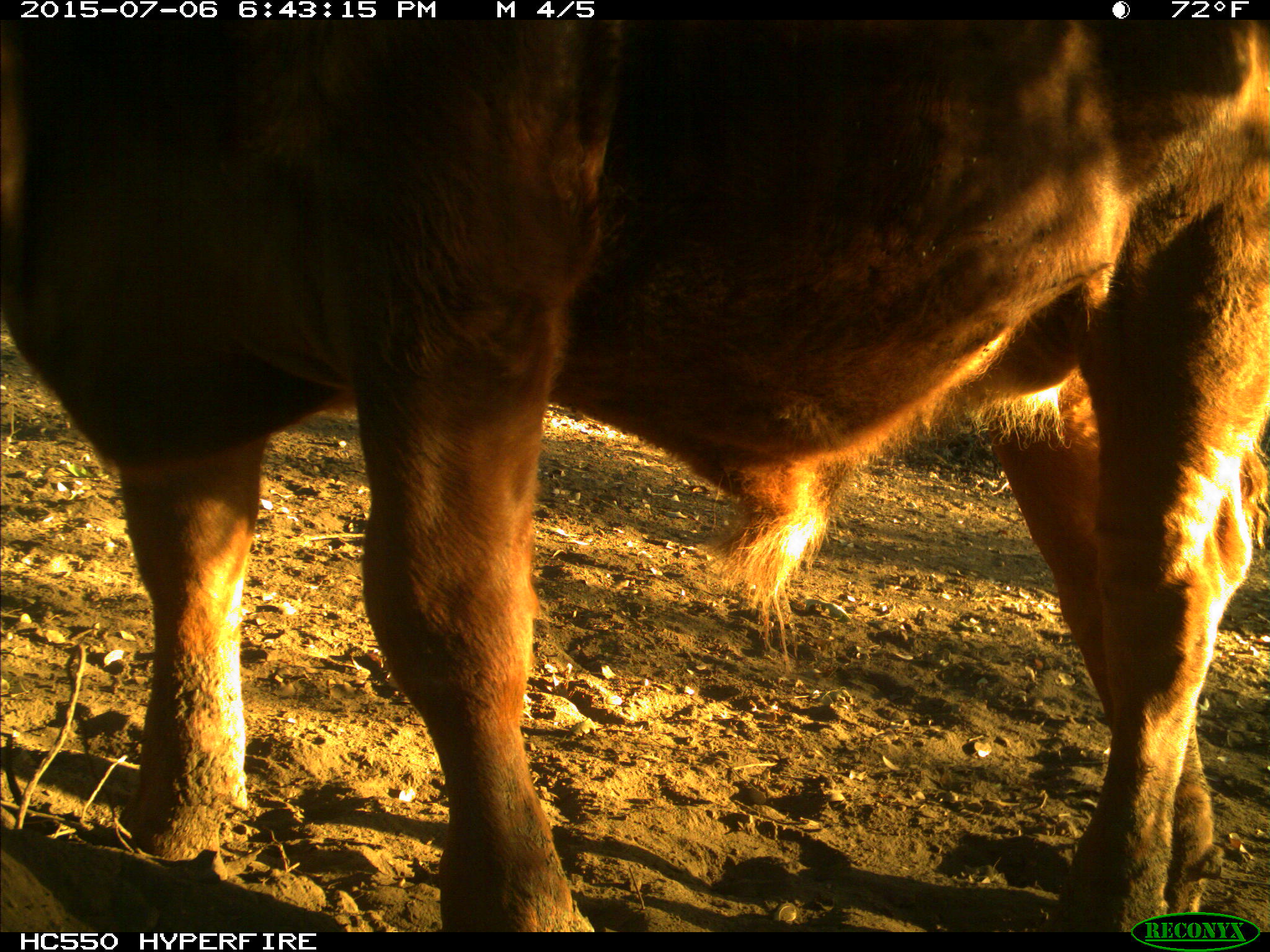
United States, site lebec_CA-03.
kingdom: Animalia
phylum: Chordata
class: Mammalia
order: Artiodactyla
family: Bovidae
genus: Bos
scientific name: Bos taurus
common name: domestic cow